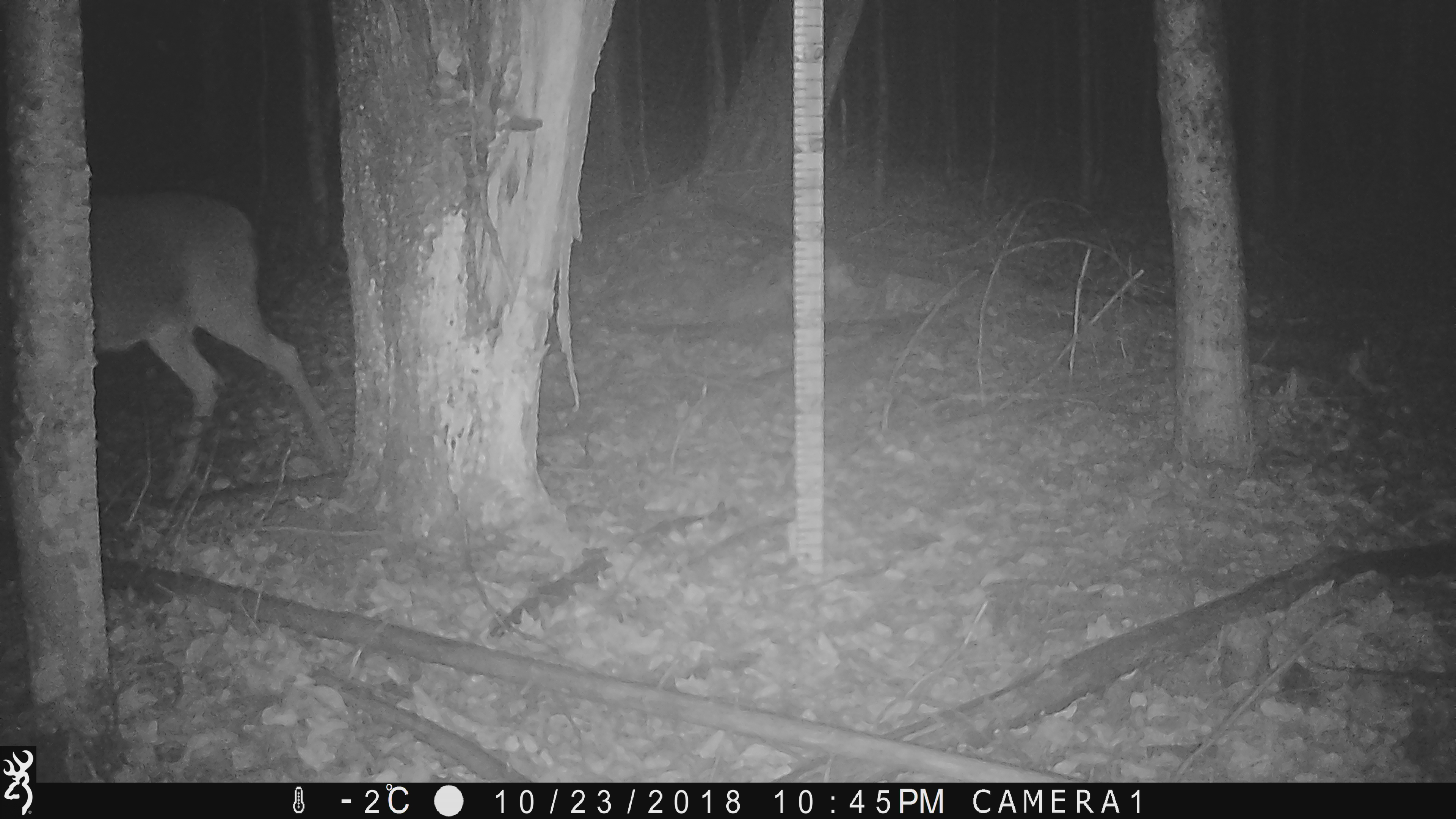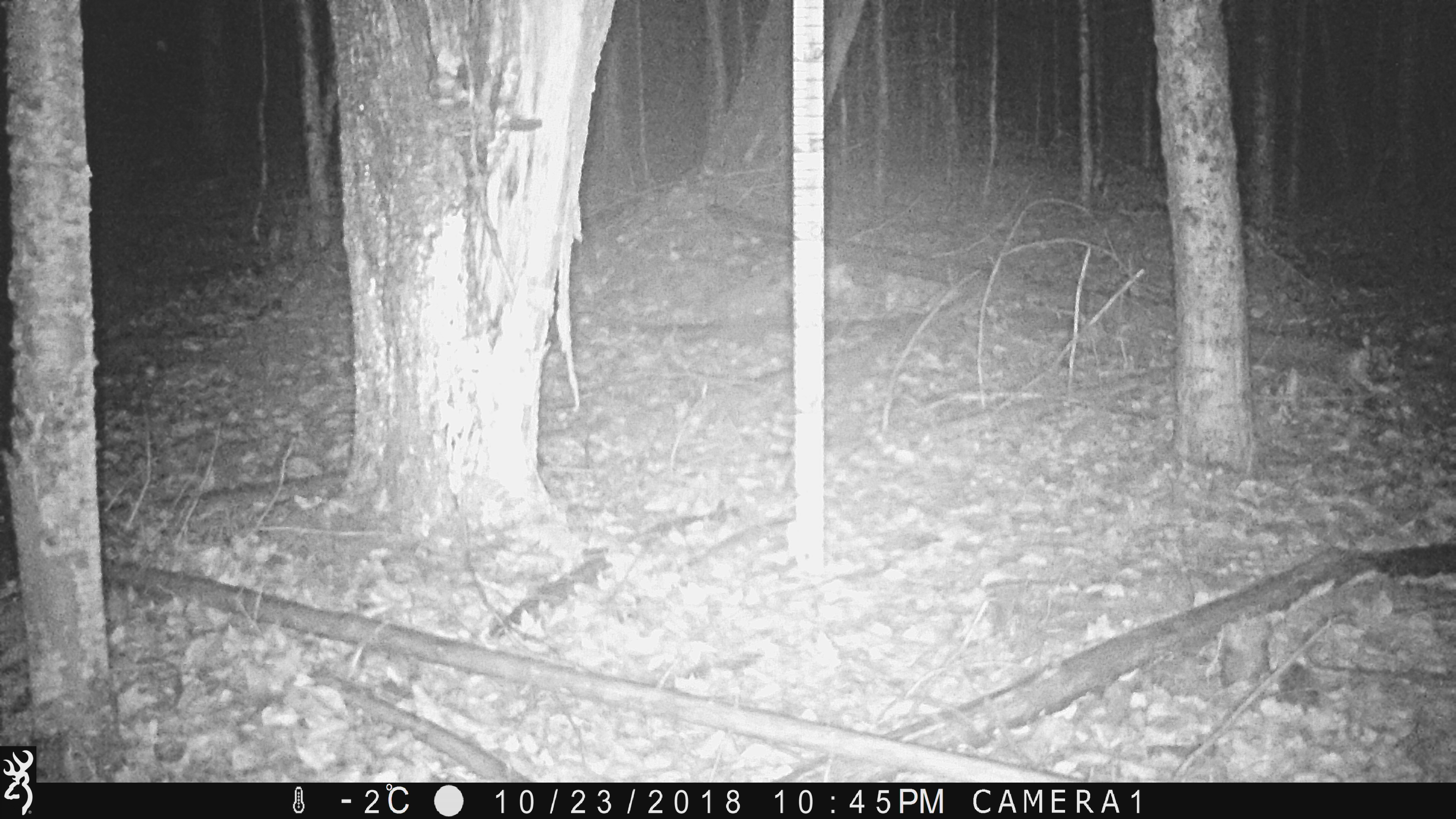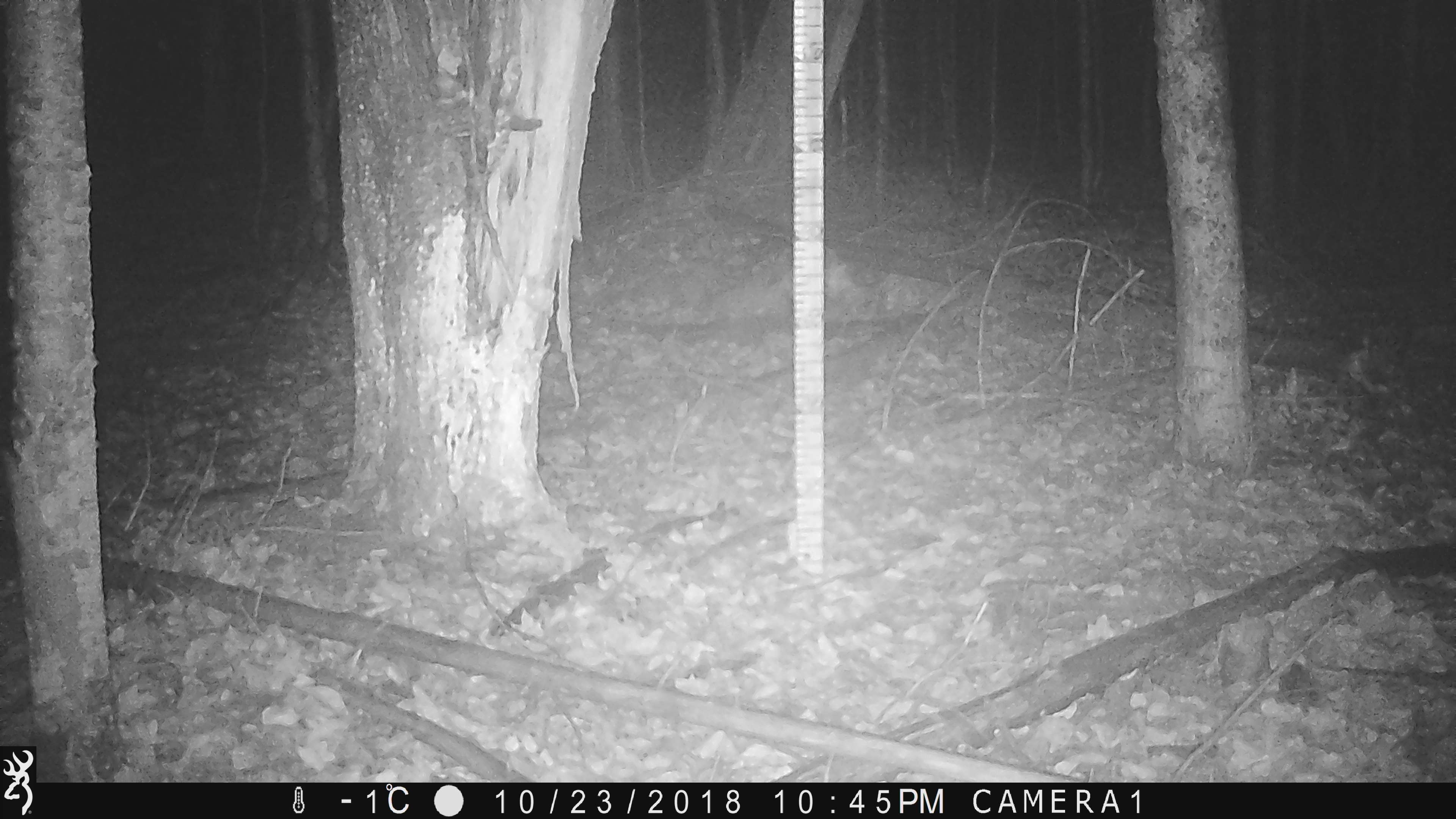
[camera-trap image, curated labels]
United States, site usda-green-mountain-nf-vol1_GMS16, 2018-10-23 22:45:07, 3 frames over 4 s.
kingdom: Animalia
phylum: Chordata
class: Mammalia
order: Artiodactyla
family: Cervidae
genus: Odocoileus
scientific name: Odocoileus virginianus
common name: white-tailed deer